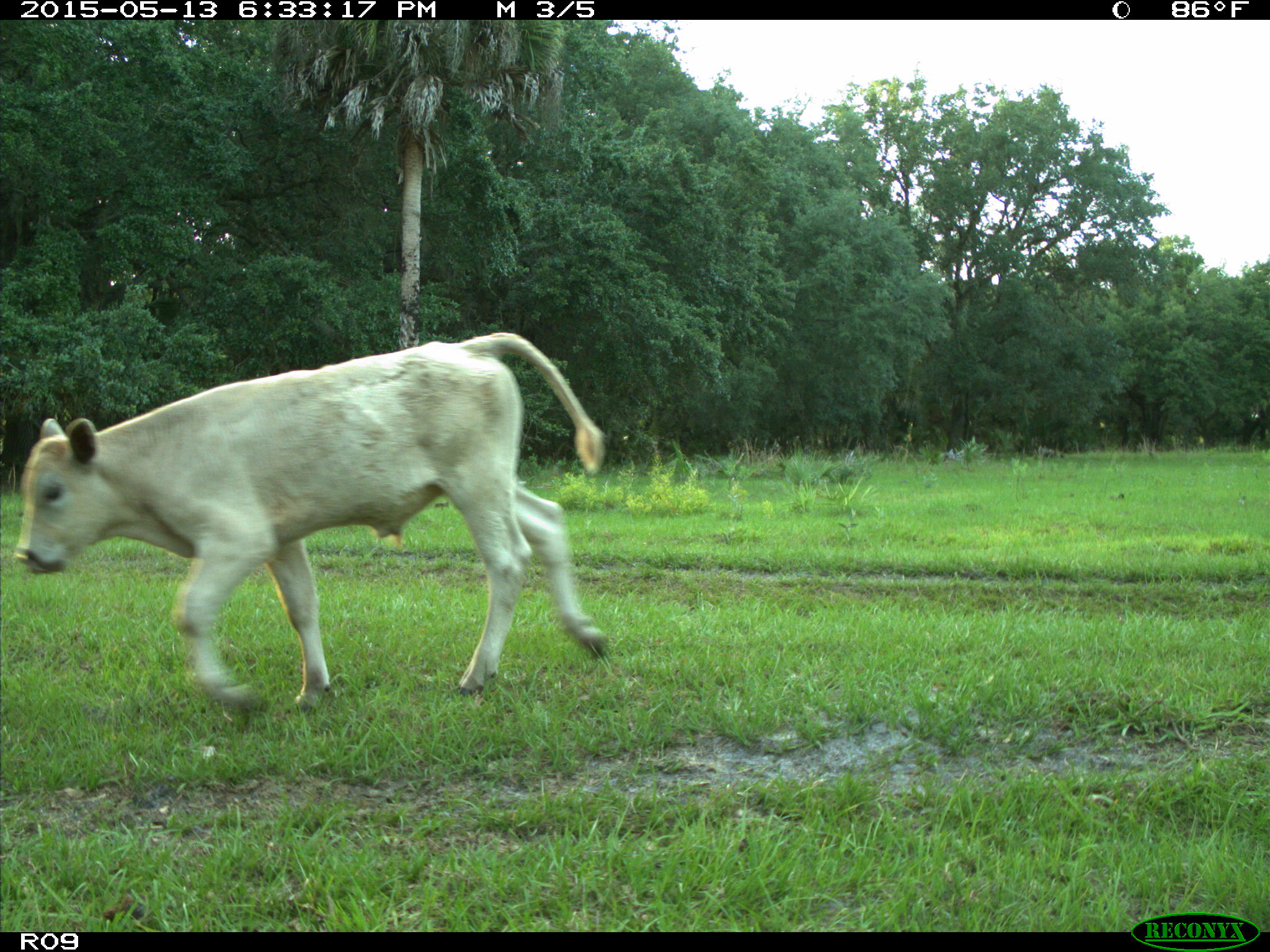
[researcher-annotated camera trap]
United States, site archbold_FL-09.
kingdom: Animalia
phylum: Chordata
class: Mammalia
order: Artiodactyla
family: Bovidae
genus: Bos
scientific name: Bos taurus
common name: domestic cow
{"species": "Bos taurus (domestic cow)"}